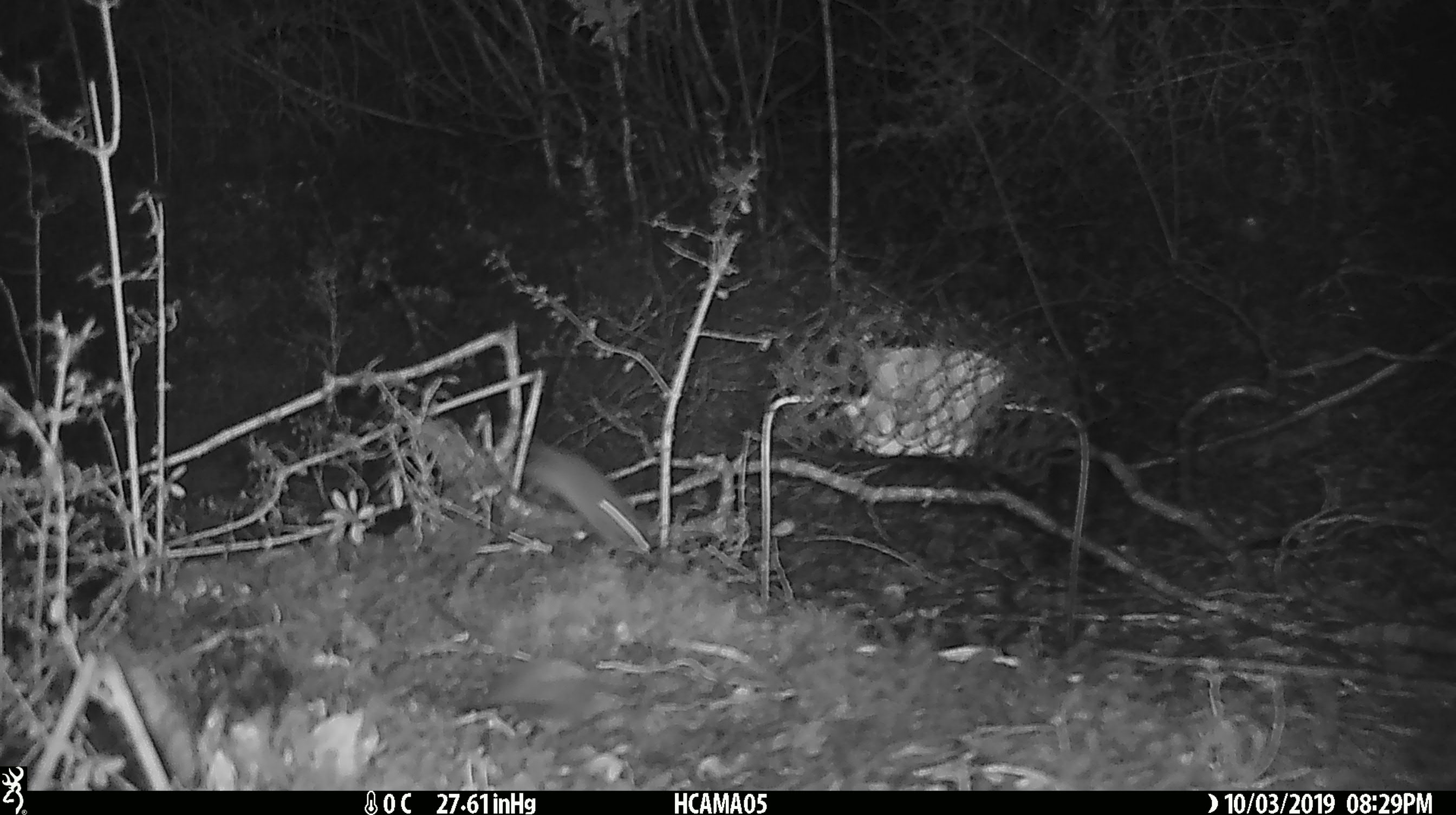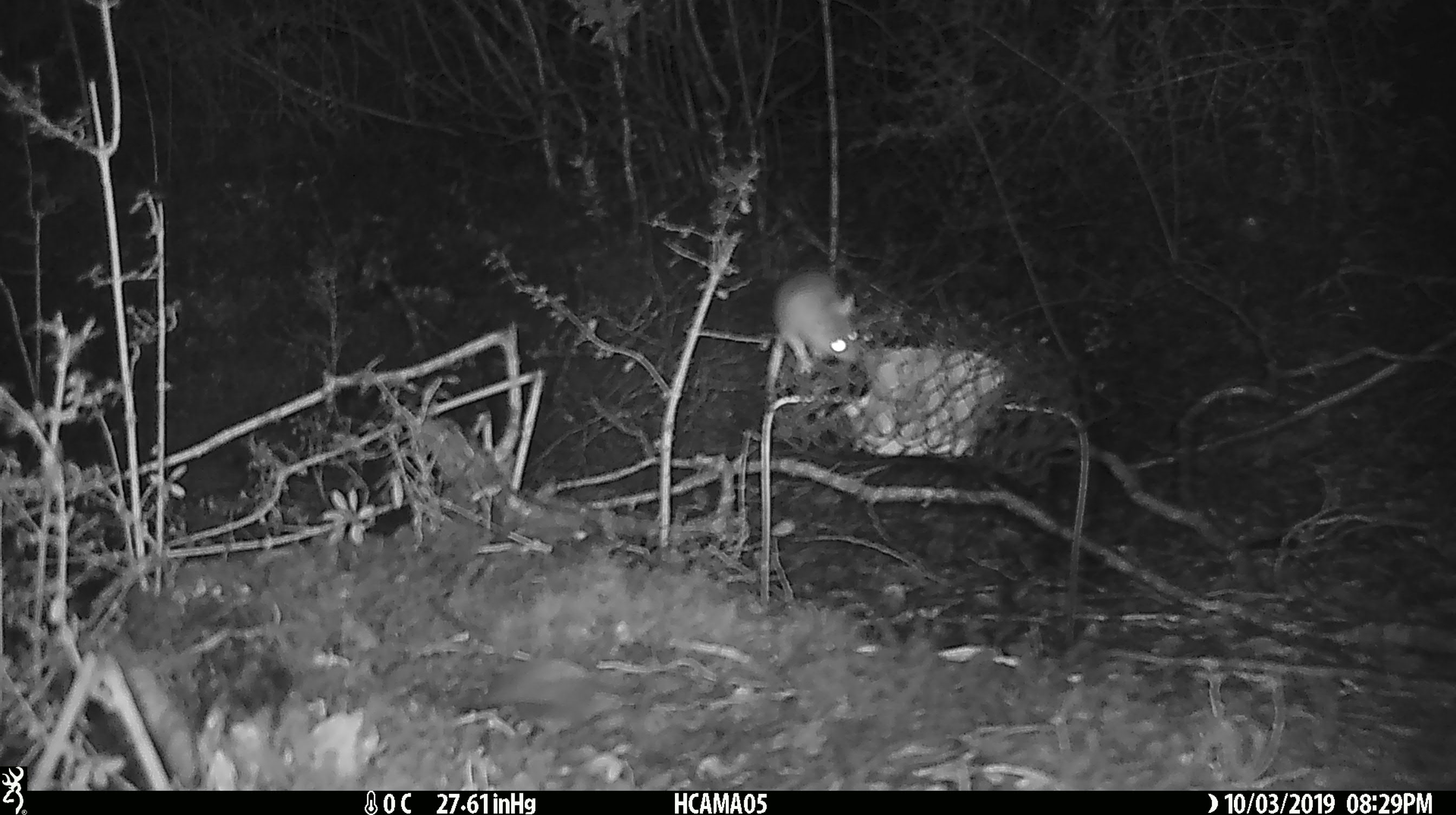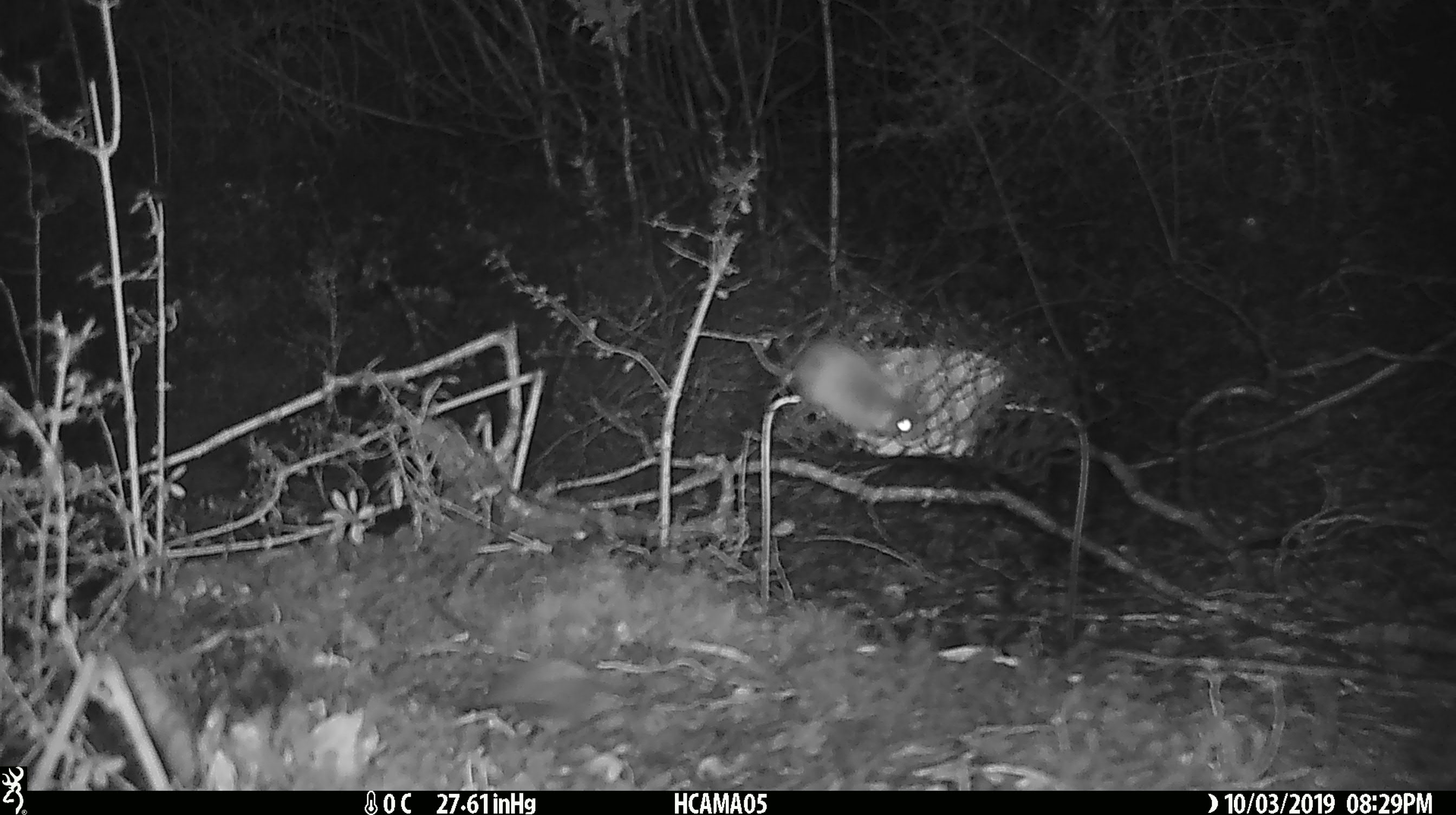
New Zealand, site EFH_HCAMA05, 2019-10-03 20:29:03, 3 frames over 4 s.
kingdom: Animalia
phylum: Chordata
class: Mammalia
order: Rodentia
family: Muridae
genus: Mus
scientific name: Mus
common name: mouse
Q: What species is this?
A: Mouse (Mus).